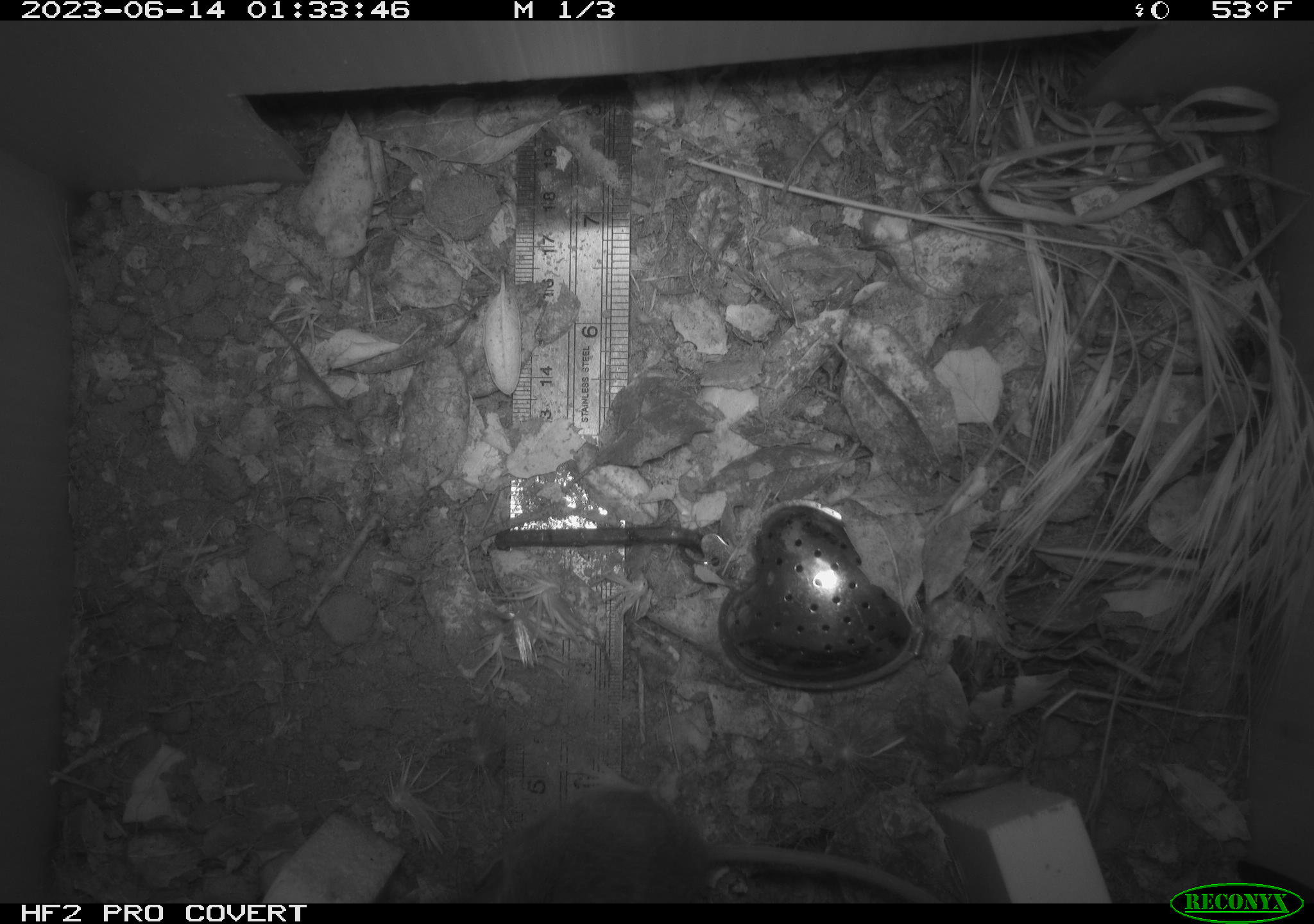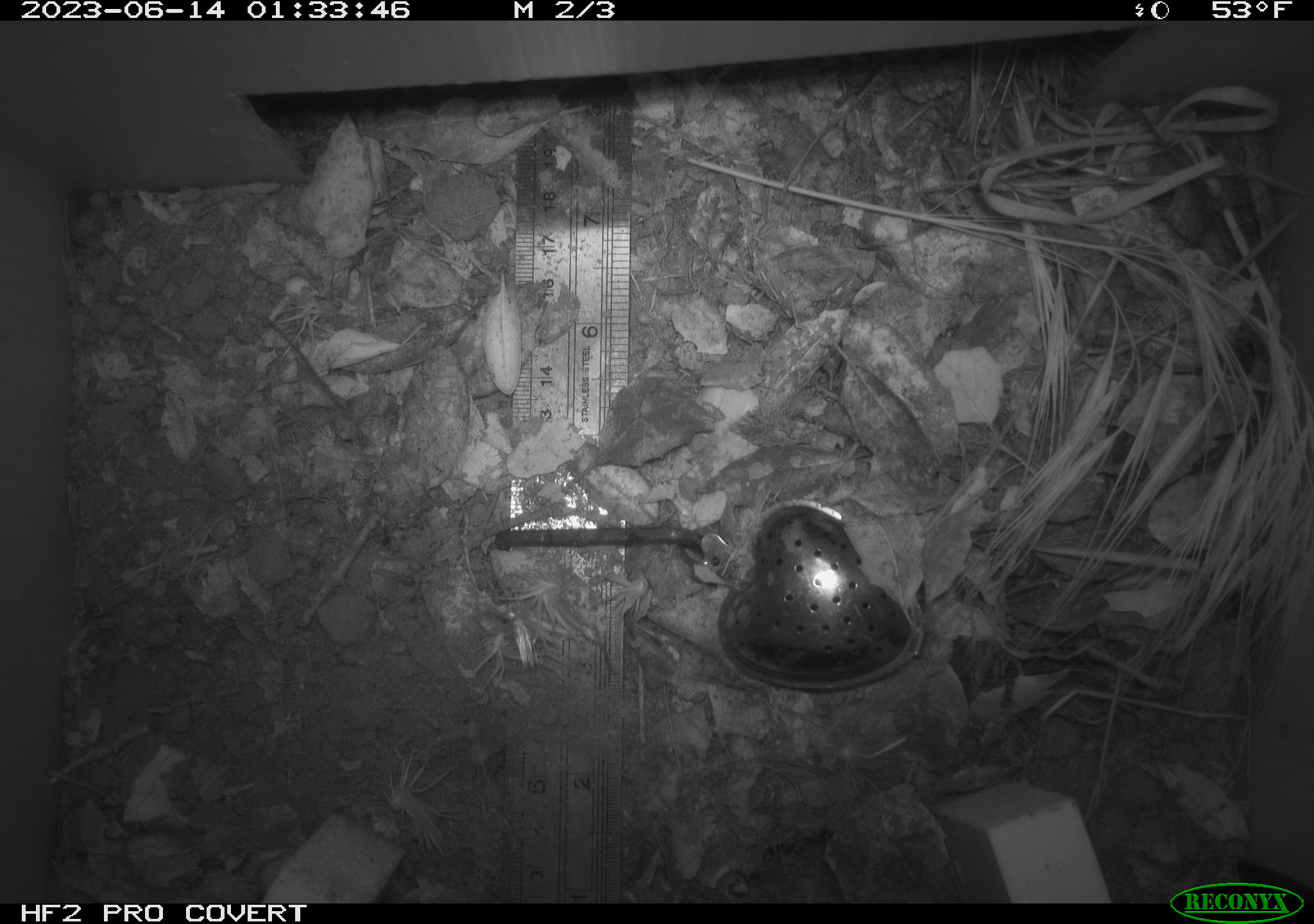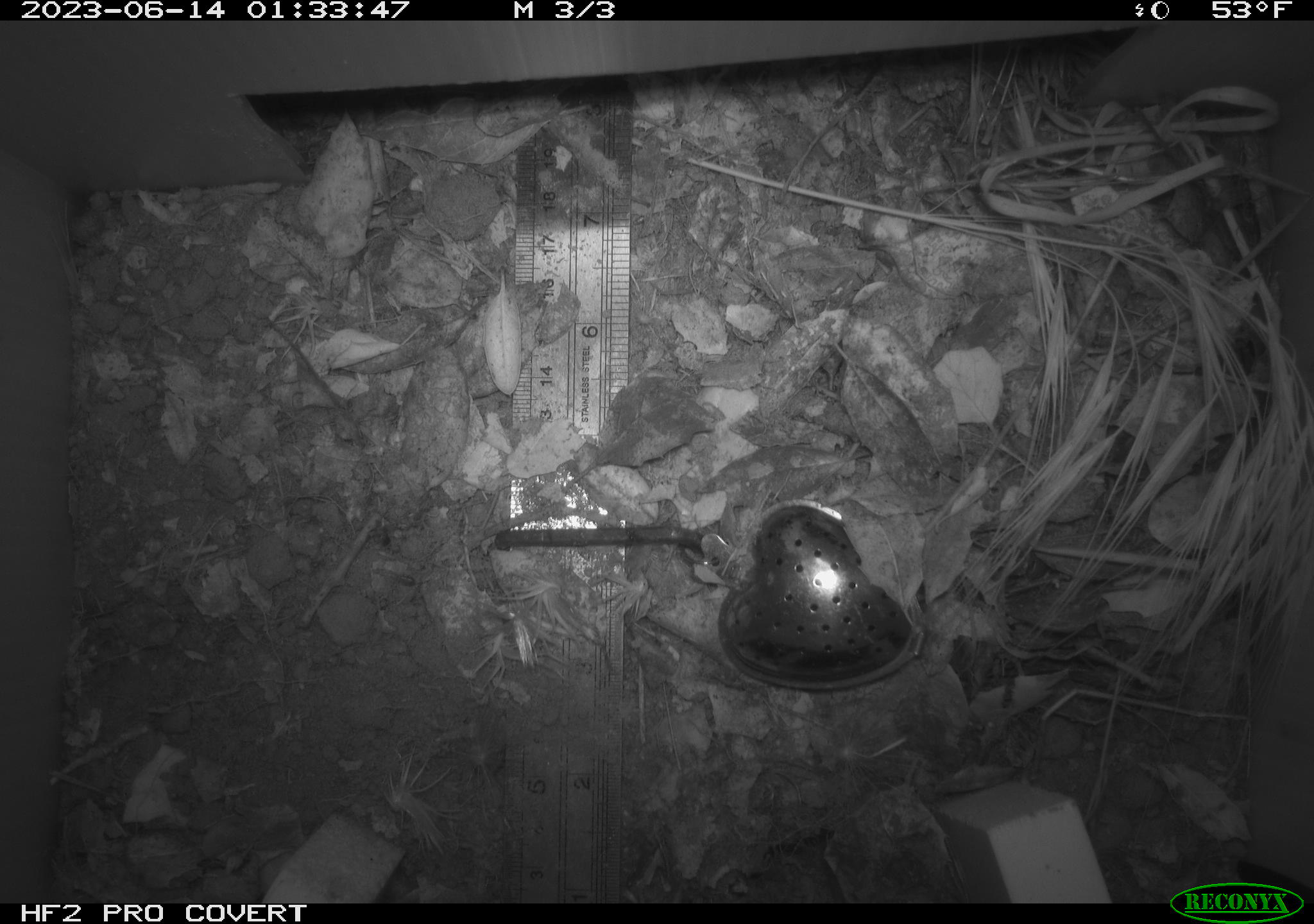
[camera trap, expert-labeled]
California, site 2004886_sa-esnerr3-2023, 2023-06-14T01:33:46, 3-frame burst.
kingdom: Animalia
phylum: Chordata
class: Mammalia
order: Rodentia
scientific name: Rodentia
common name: mouse species